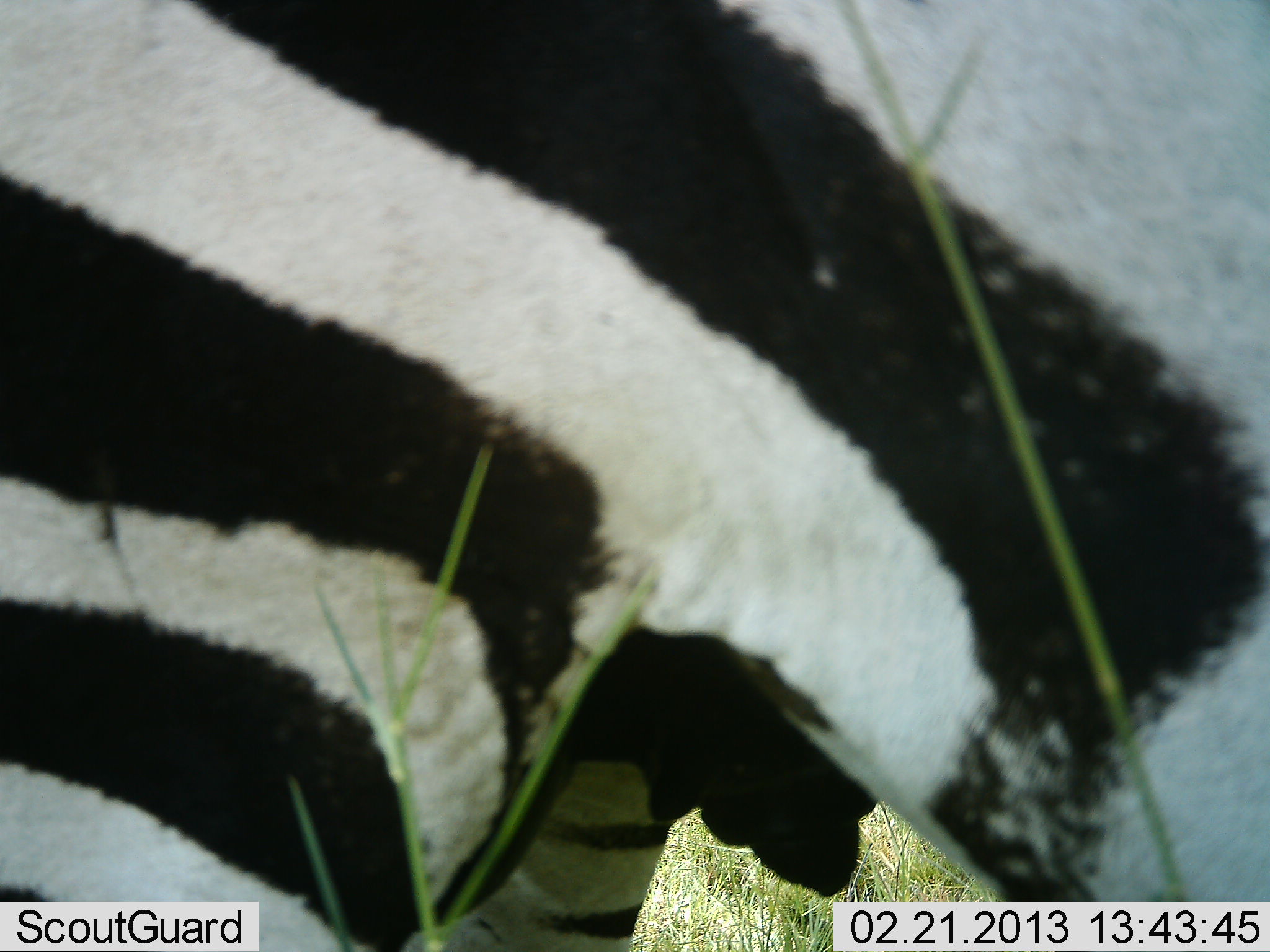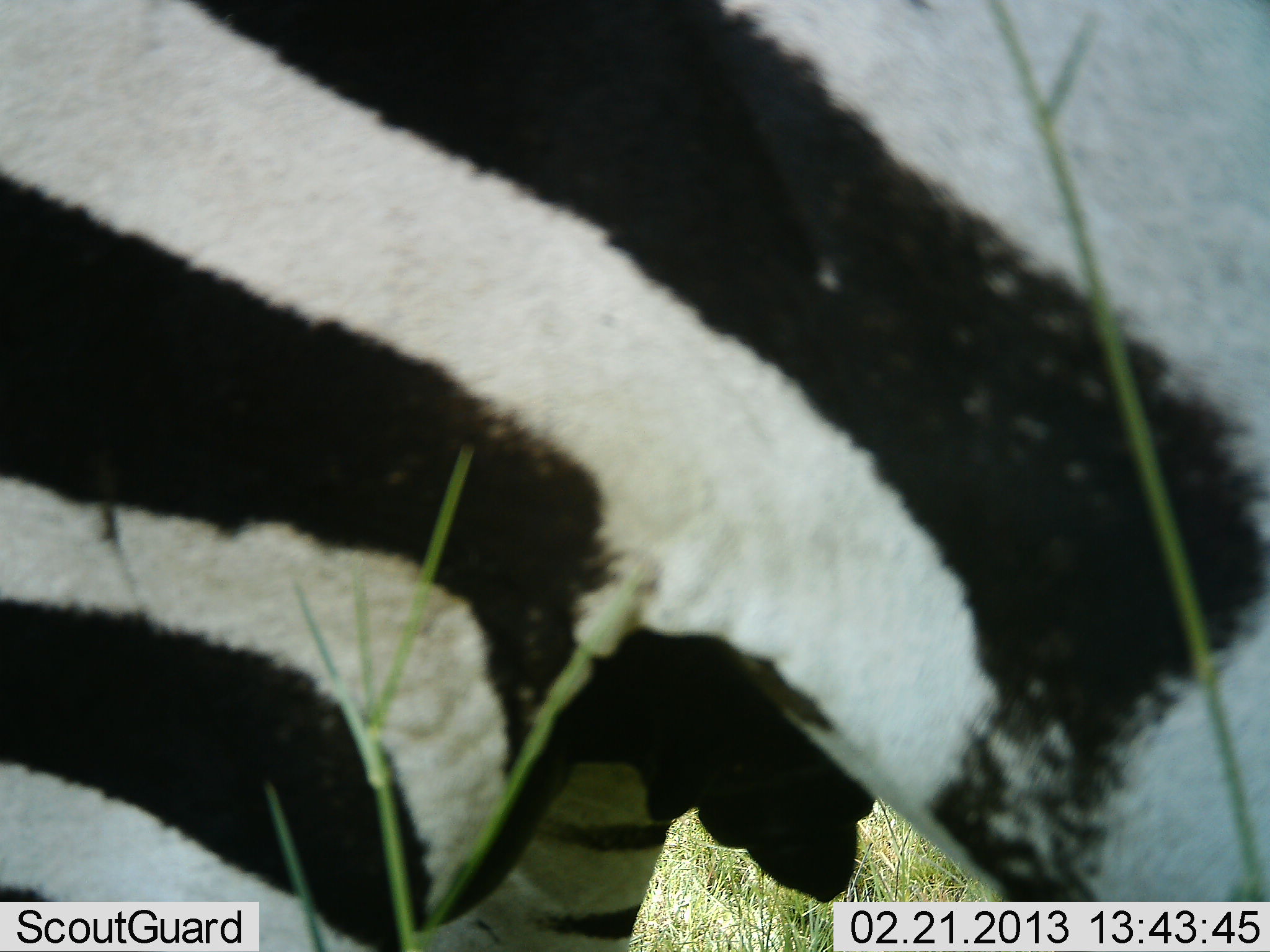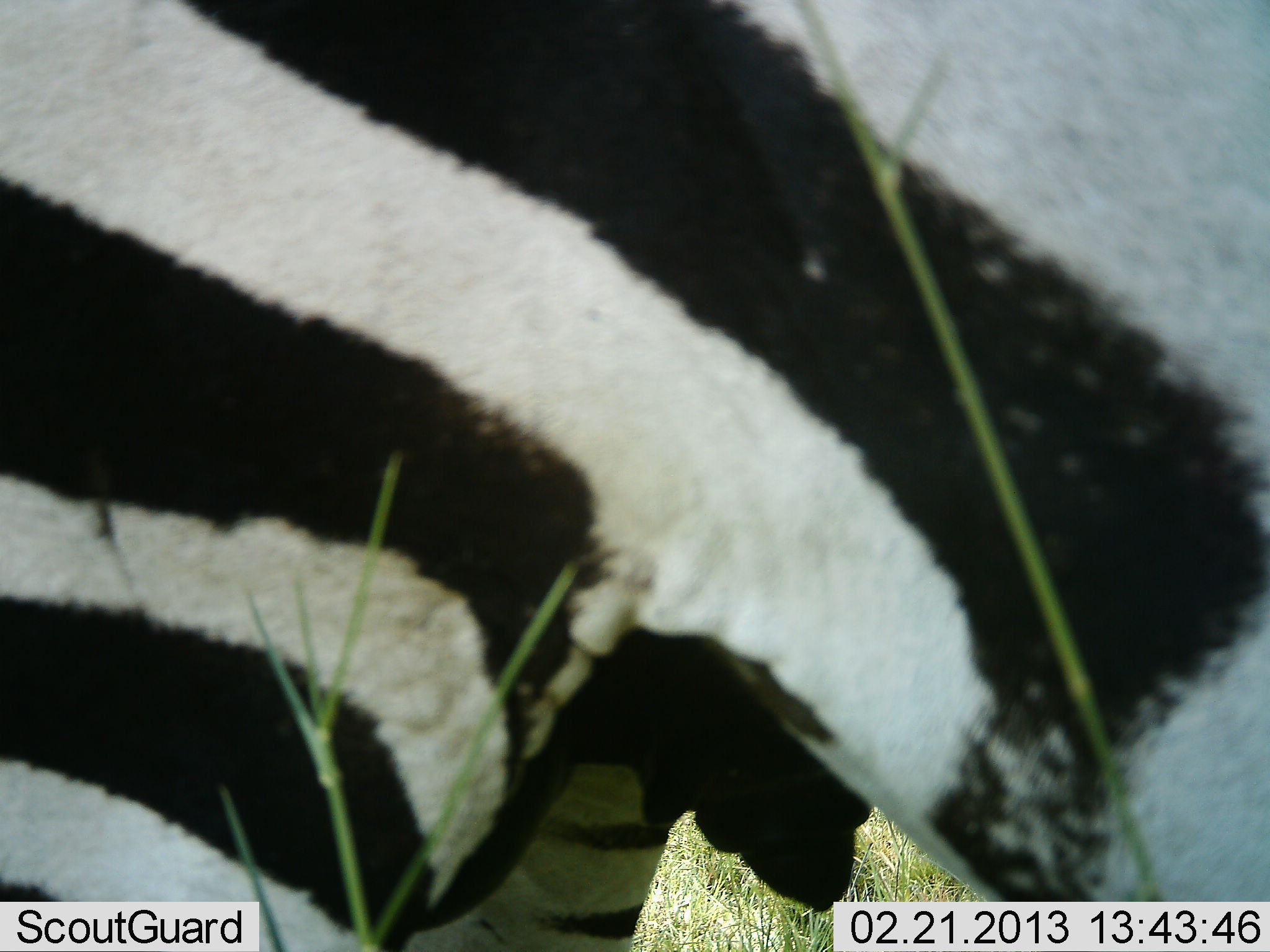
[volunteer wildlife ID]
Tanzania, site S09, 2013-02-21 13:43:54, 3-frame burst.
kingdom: Animalia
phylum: Chordata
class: Mammalia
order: Perissodactyla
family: Equidae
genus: Equus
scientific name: Equus quagga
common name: plains zebra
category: zebra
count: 1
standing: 92%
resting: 0%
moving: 8%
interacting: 0%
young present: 0%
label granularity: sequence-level